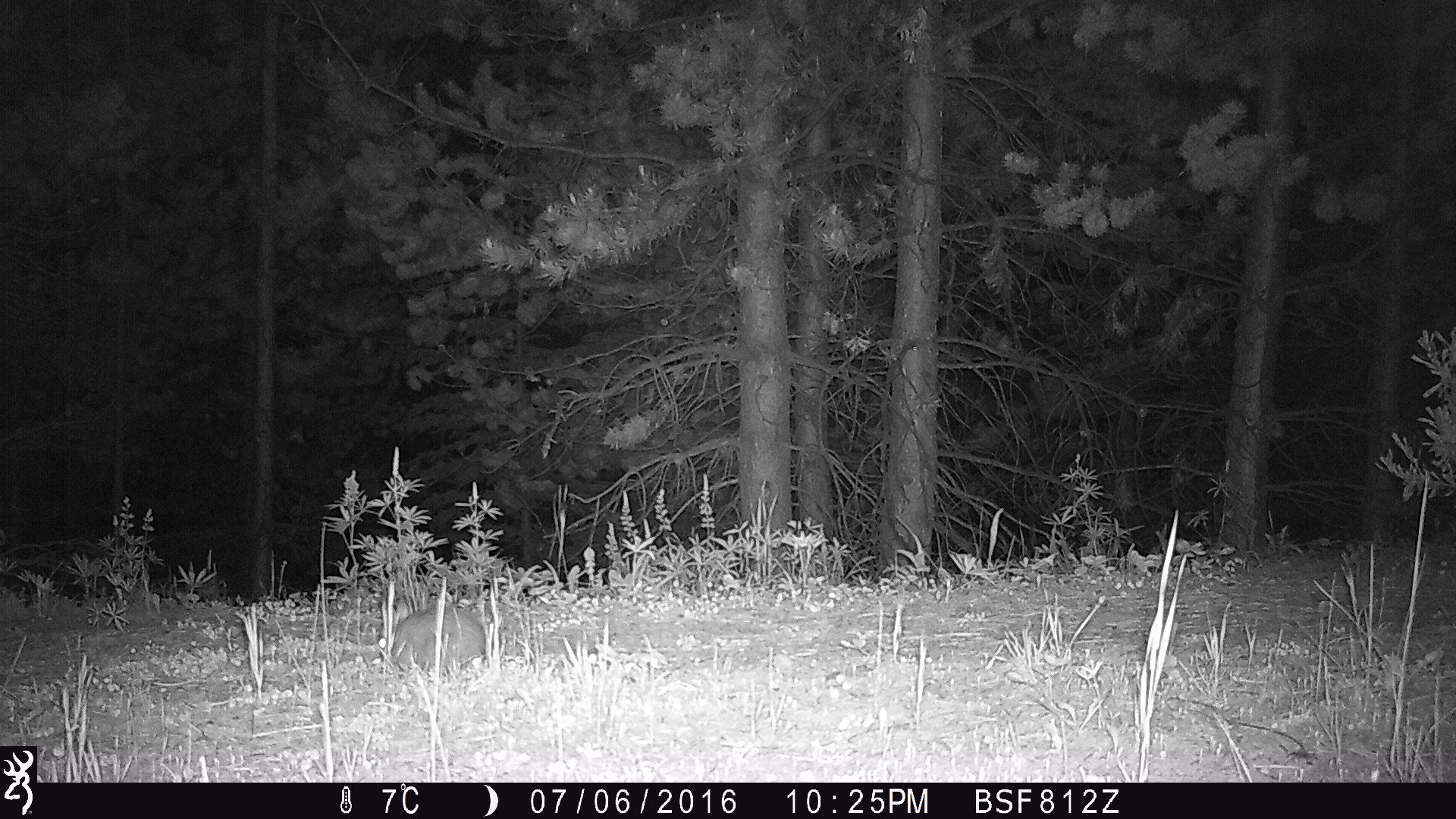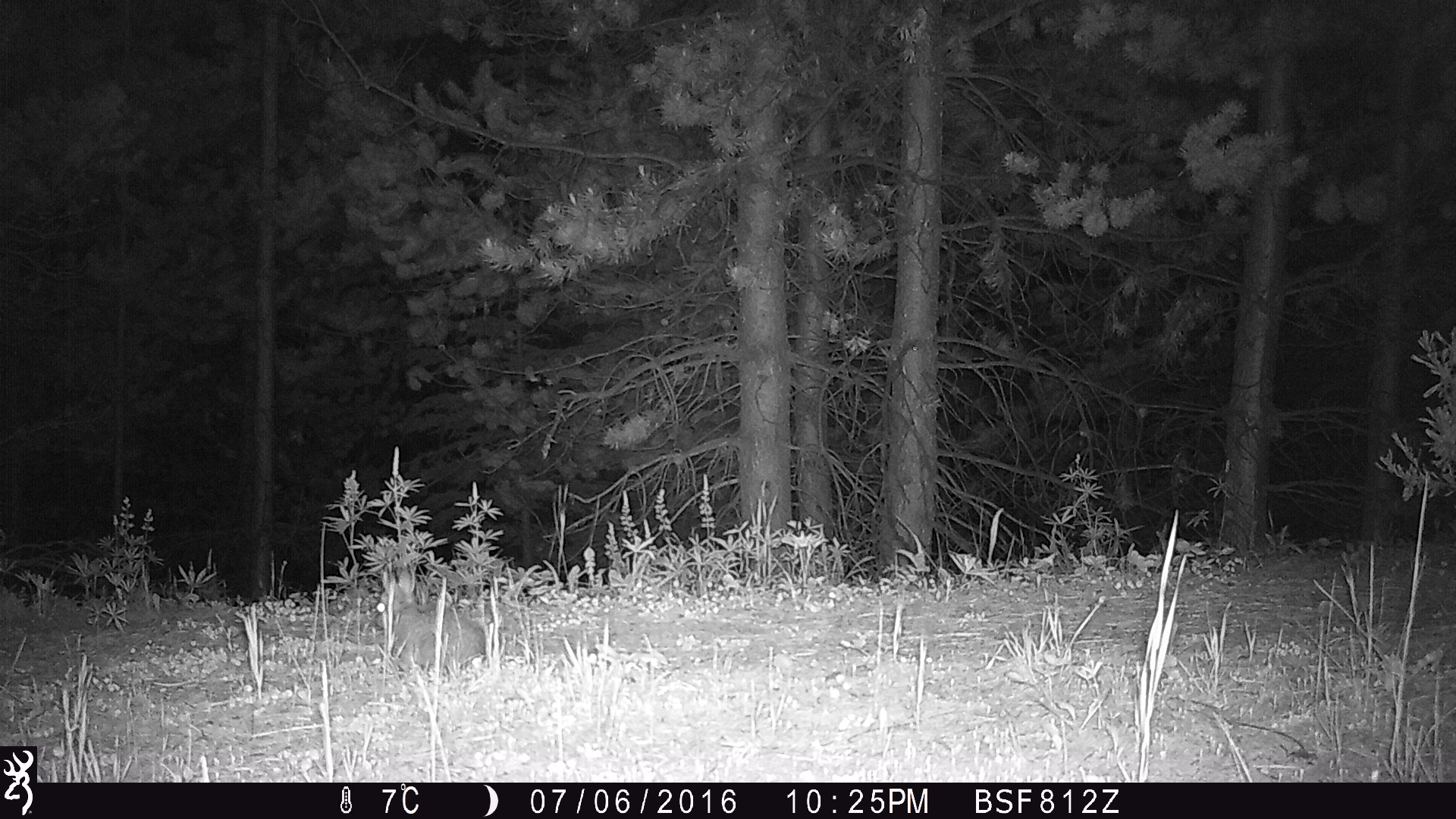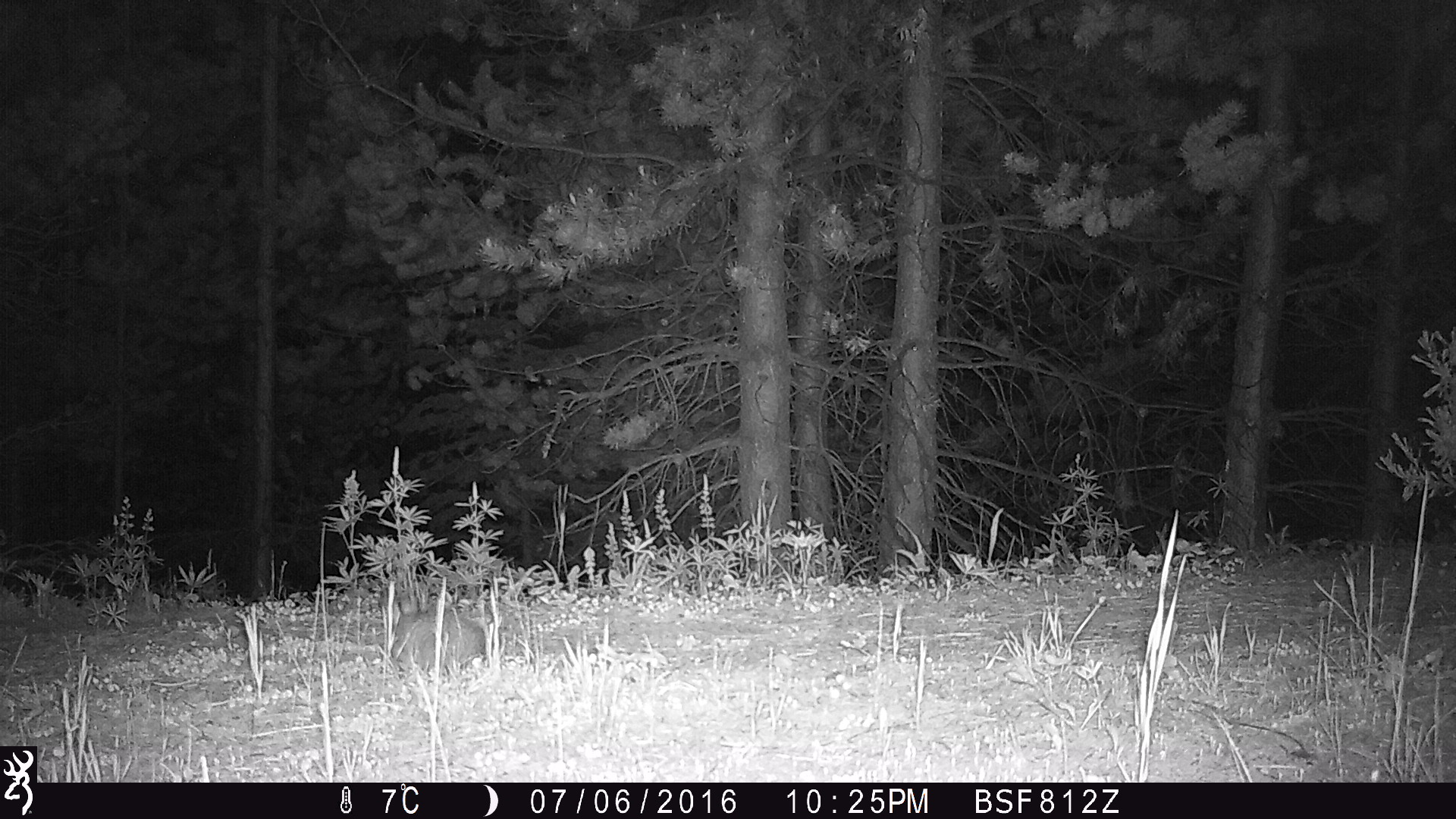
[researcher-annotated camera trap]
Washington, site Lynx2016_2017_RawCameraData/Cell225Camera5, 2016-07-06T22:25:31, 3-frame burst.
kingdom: Animalia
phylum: Chordata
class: Mammalia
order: Lagomorpha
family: Leporidae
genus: Lepus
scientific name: Lepus americanus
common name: snowshoe hare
Lepus americanus (snowshoe hare). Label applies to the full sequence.